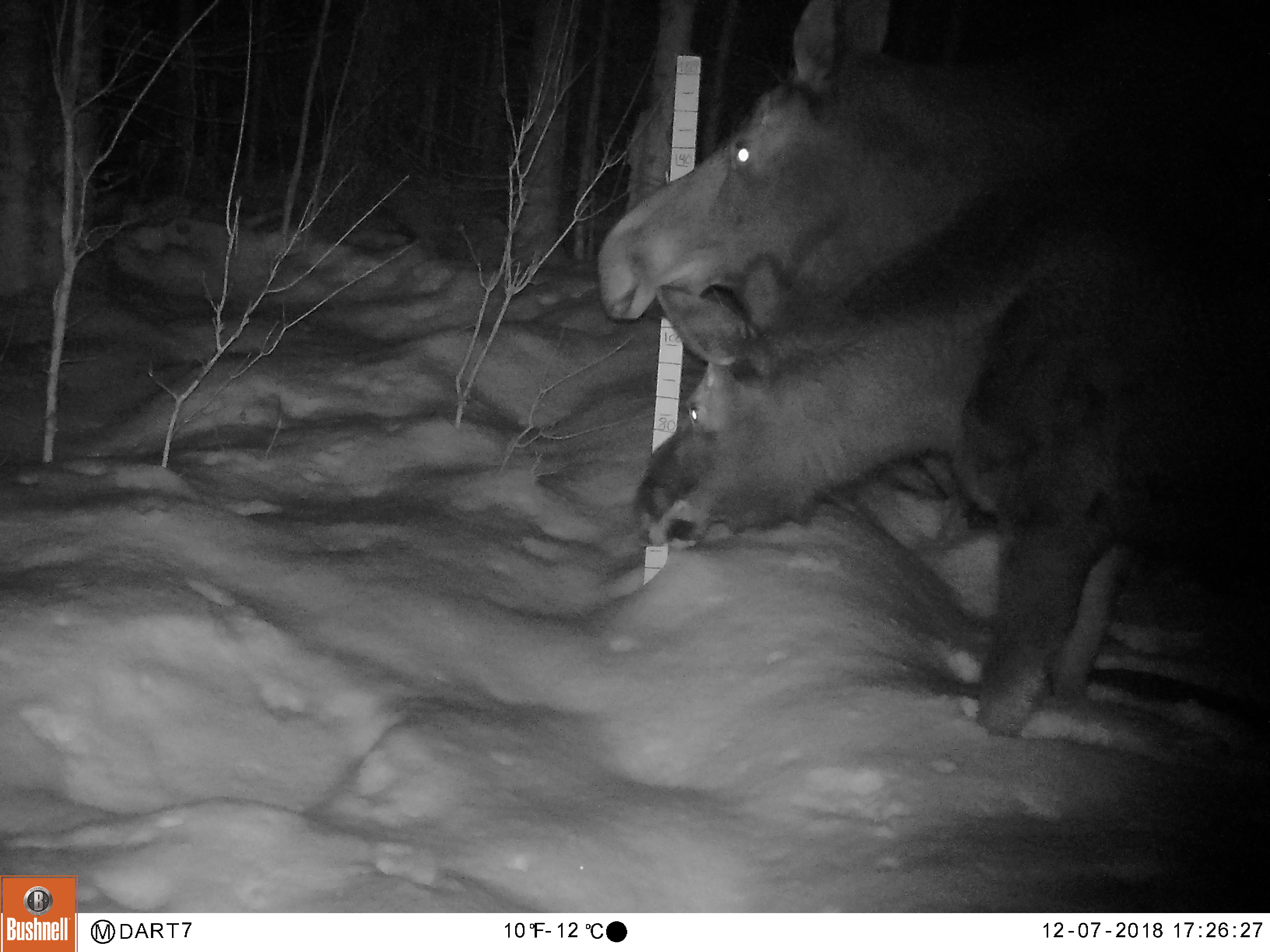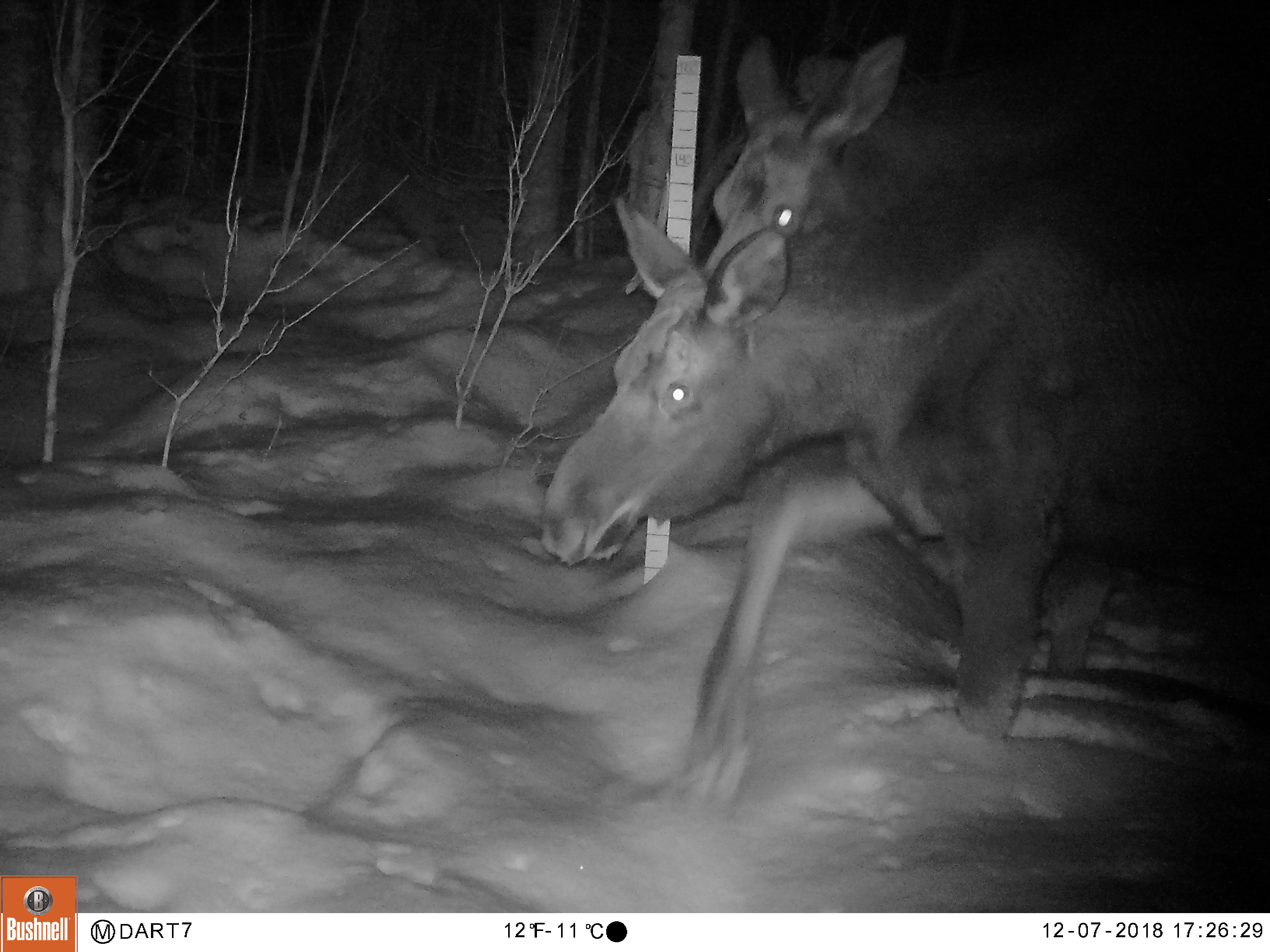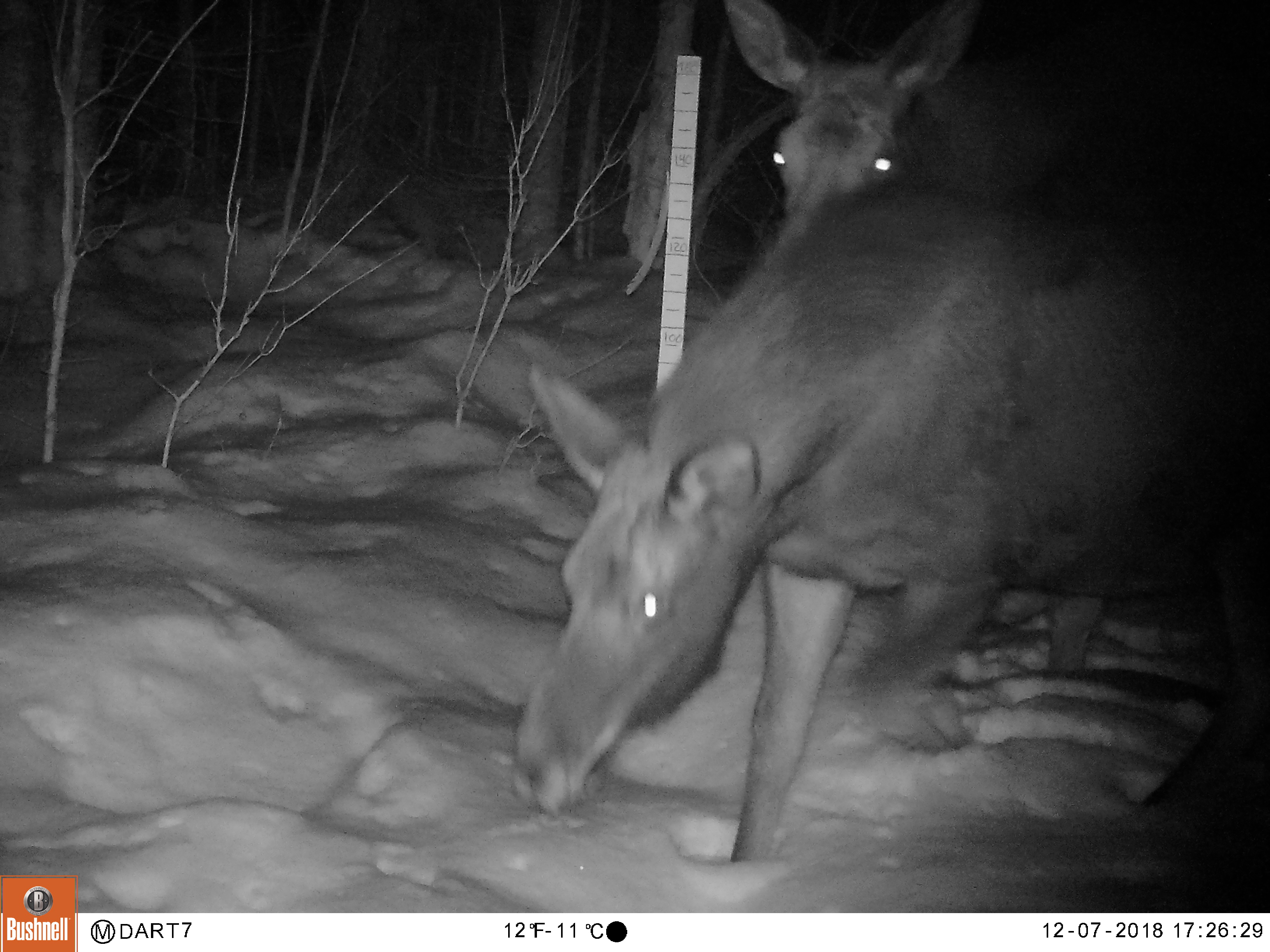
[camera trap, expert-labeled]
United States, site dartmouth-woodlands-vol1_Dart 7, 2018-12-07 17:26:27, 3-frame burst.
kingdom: Animalia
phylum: Chordata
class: Mammalia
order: Artiodactyla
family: Cervidae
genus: Alces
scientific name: Alces alces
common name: moose